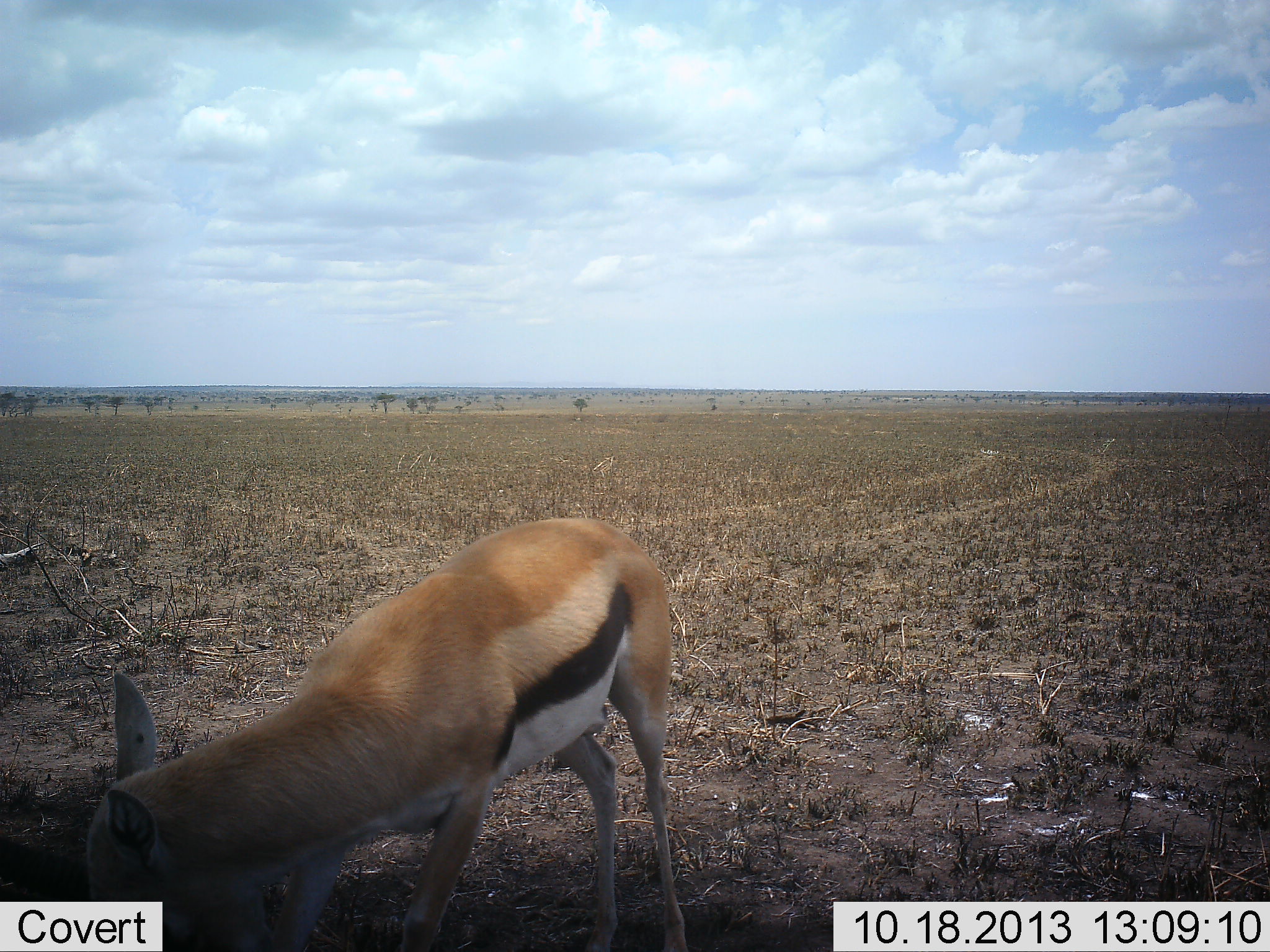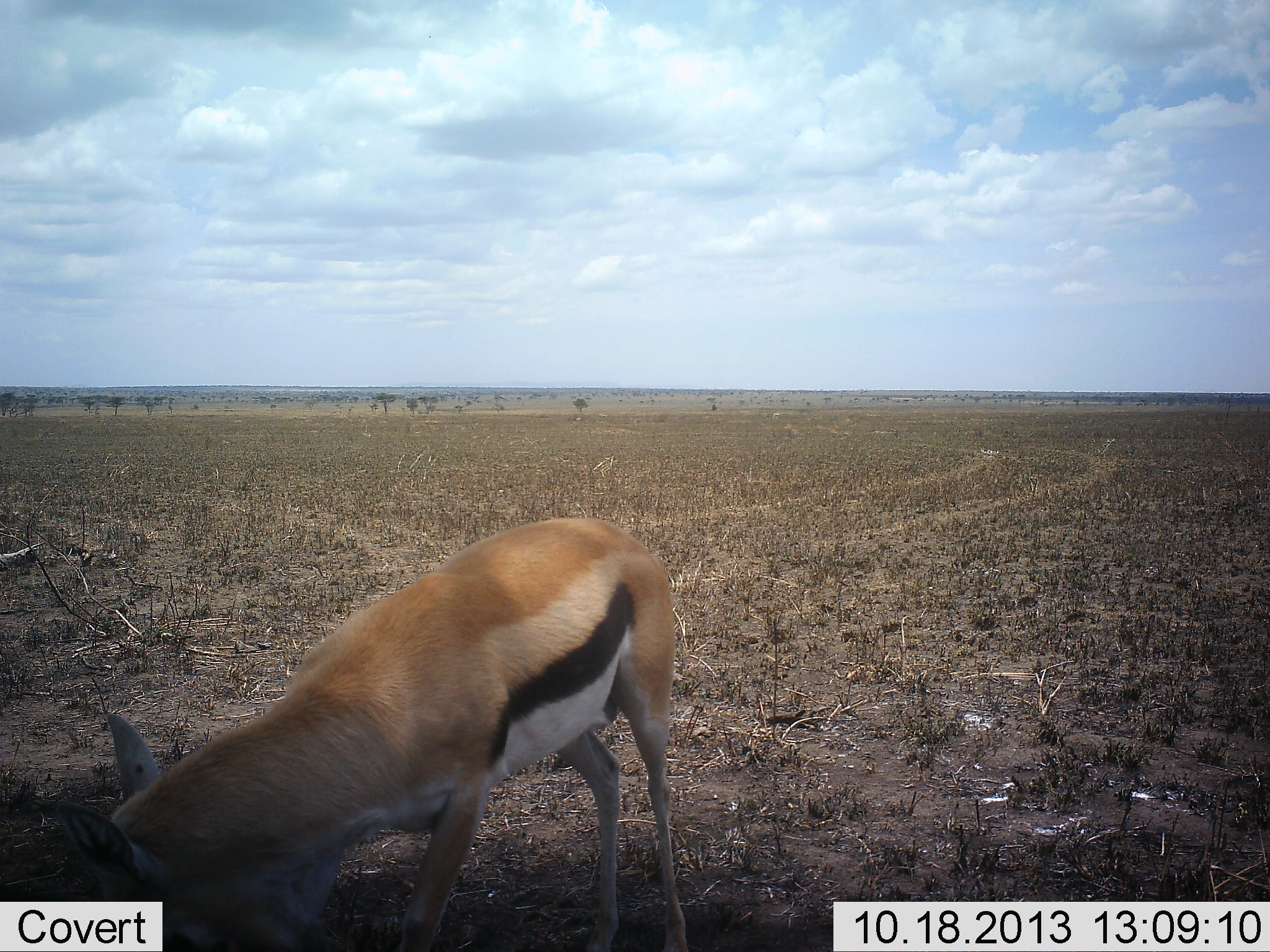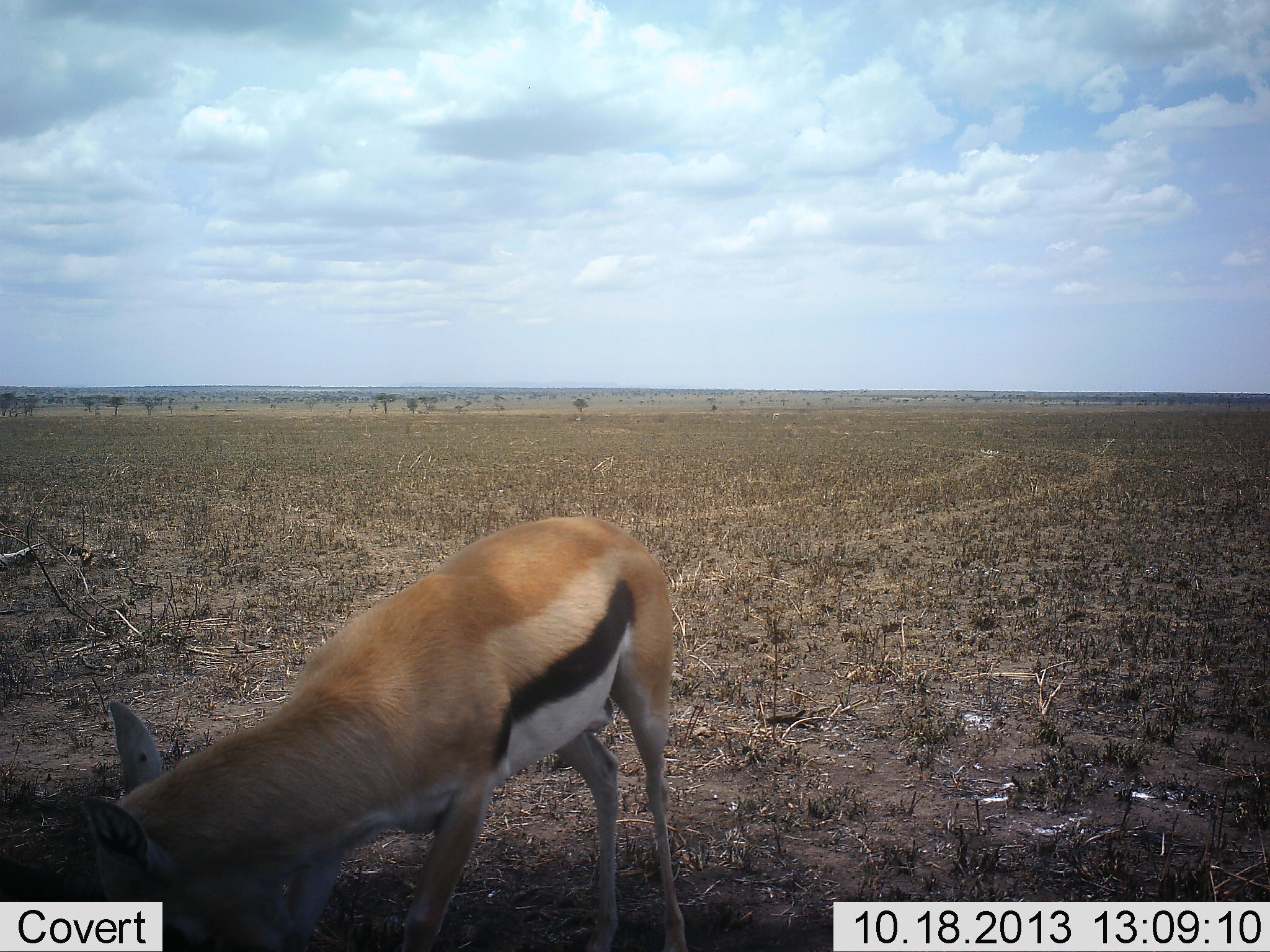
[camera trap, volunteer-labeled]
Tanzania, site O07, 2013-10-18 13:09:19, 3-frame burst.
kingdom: Animalia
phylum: Chordata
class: Mammalia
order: Artiodactyla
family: Bovidae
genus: Eudorcas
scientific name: Eudorcas thomsonii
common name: thomson's gazelle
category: gazellethomsons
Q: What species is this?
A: Gazellethomsons (thomson's gazelle) (Eudorcas thomsonii).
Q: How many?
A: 1.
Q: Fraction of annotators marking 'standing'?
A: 20%.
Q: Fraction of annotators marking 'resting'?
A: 0%.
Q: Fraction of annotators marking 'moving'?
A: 0%.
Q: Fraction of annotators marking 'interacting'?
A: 0%.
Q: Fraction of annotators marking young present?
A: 0%.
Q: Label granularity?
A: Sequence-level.